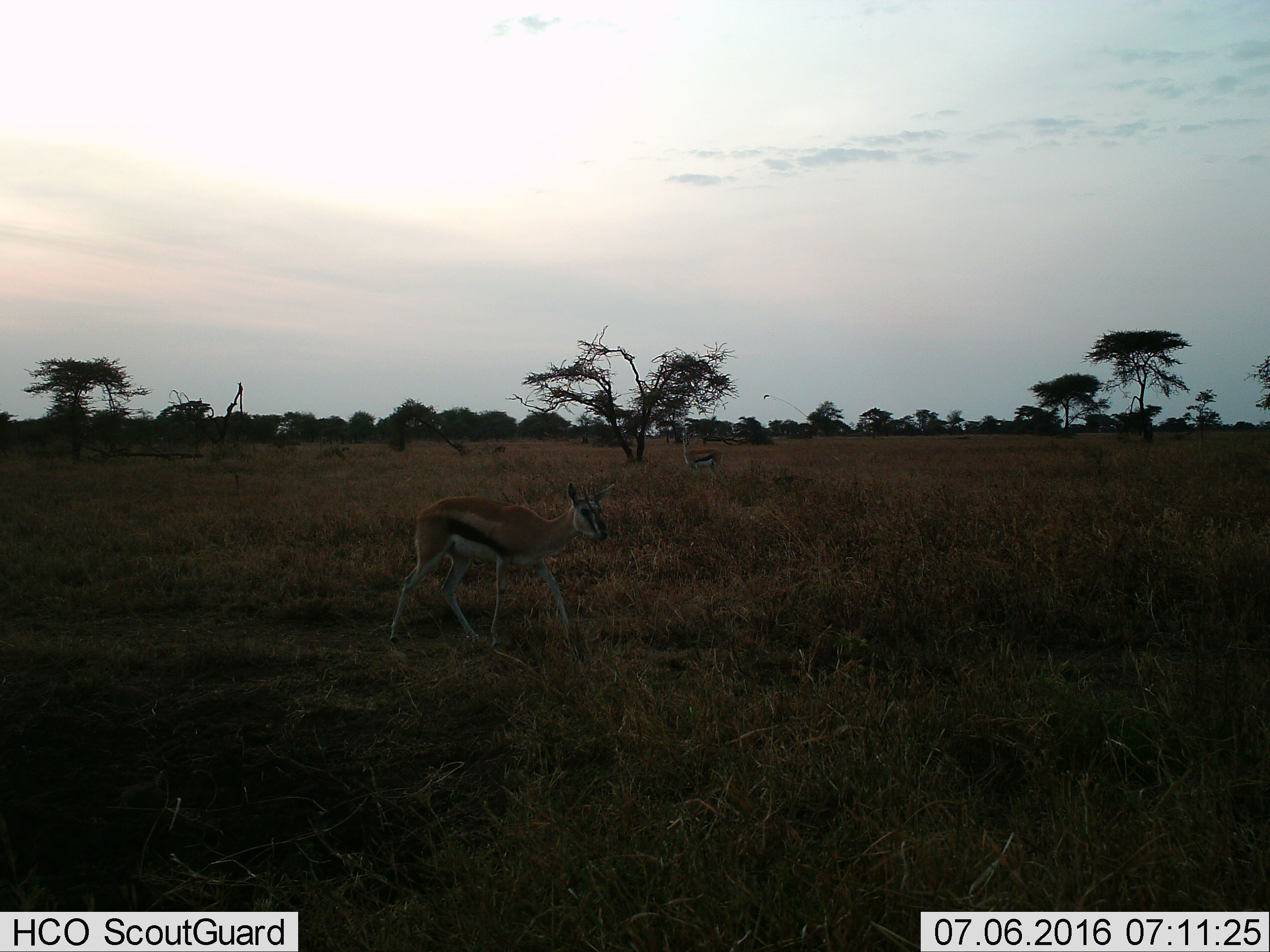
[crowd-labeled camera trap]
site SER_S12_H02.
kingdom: Animalia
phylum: Chordata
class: Mammalia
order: Artiodactyla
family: Bovidae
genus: Eudorcas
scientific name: Eudorcas thomsonii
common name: thomson's gazelle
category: gazellethomsons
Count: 2.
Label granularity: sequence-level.